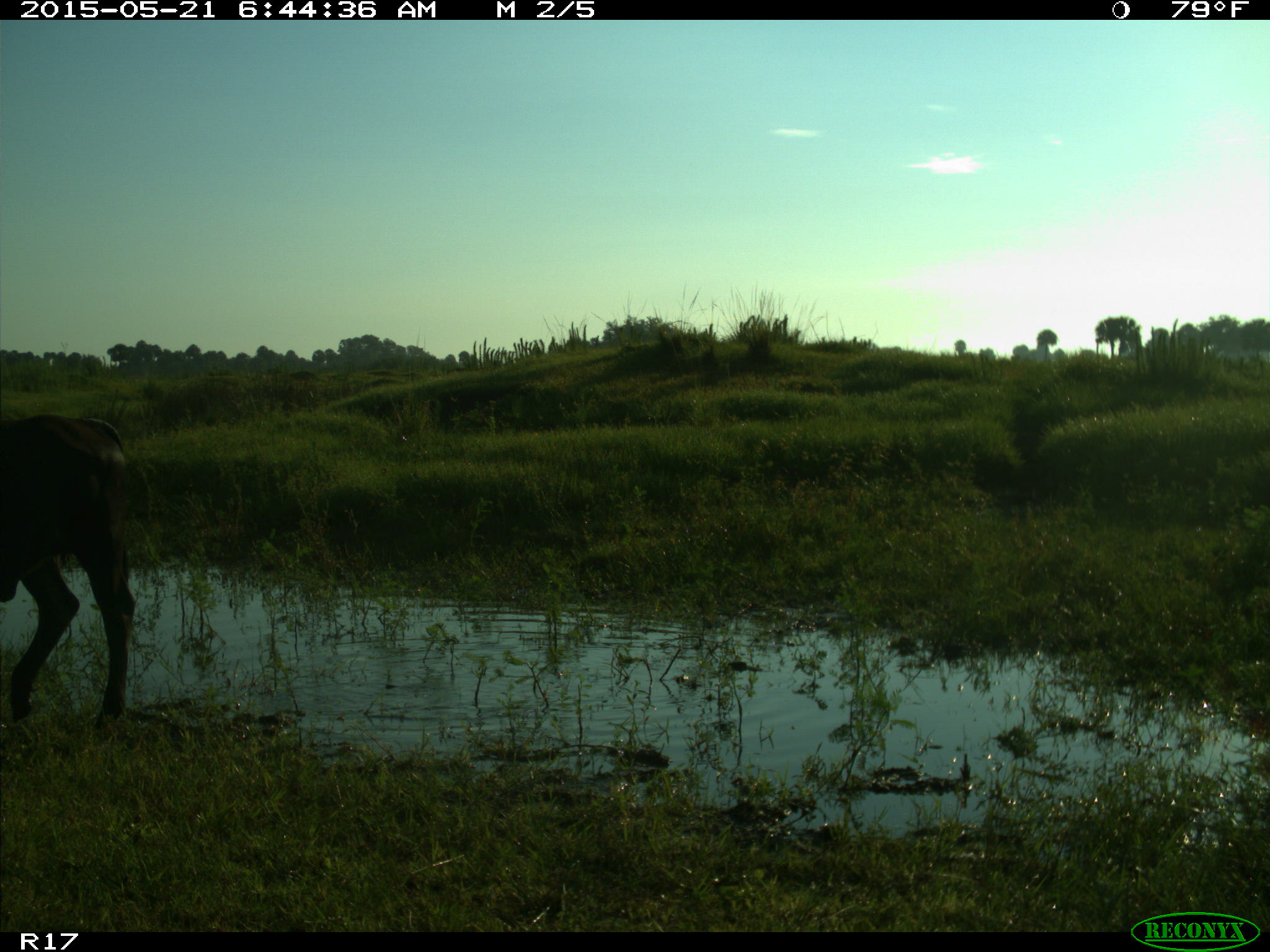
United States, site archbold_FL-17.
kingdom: Animalia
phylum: Chordata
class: Mammalia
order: Artiodactyla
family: Bovidae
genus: Bos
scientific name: Bos taurus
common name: domestic cow